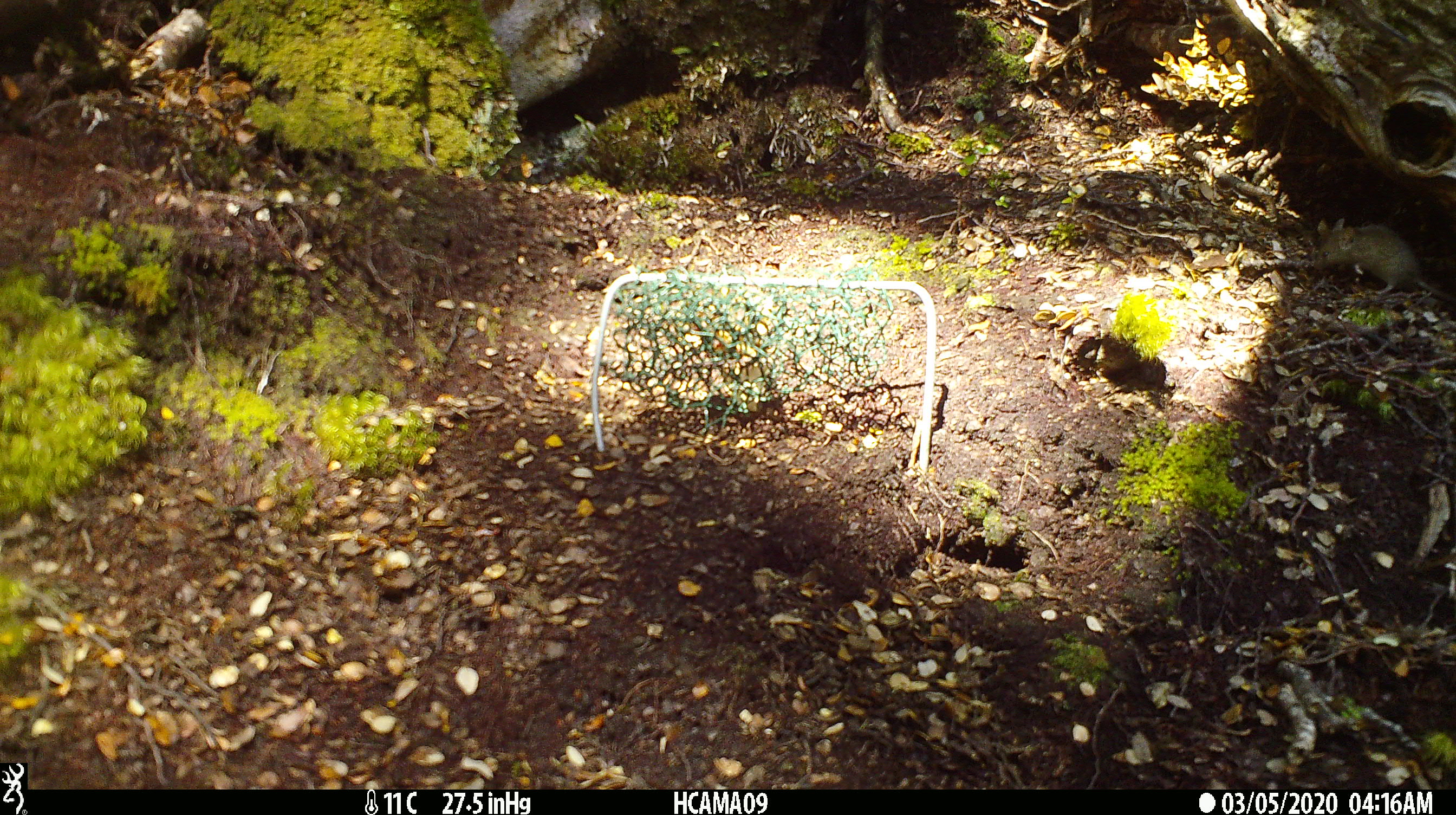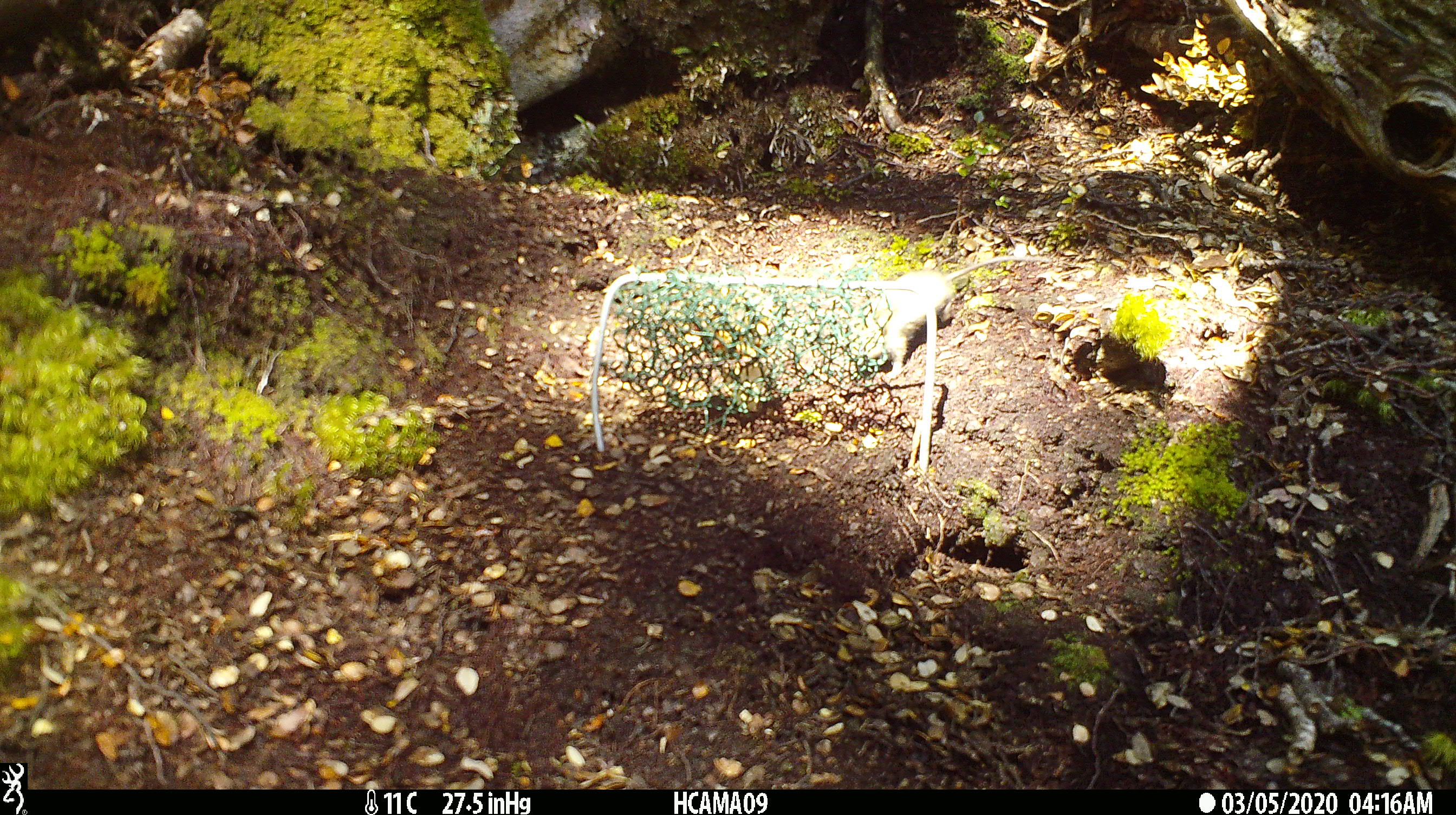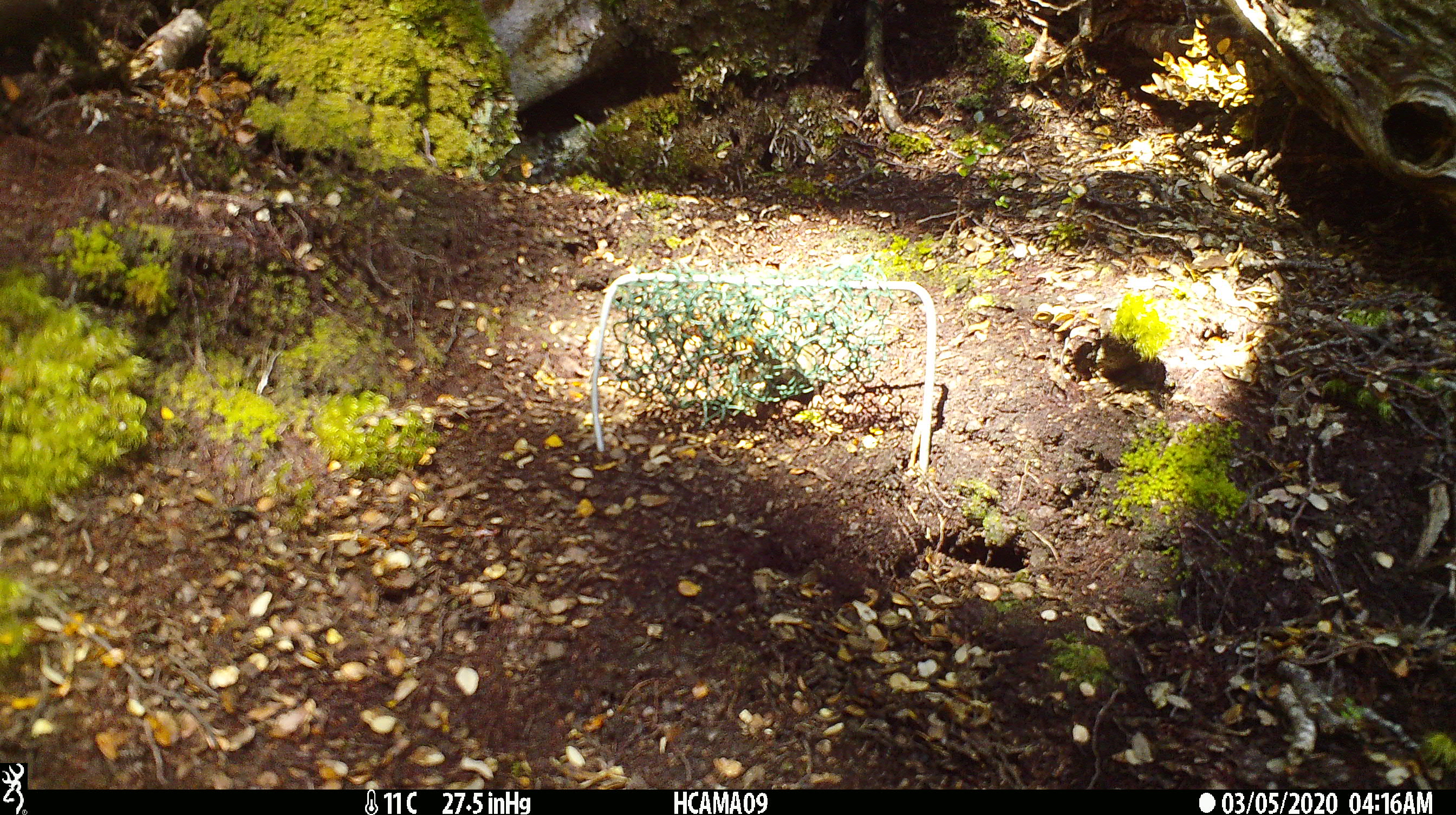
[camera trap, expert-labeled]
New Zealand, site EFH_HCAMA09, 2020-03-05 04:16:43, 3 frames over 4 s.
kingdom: Animalia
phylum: Chordata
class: Mammalia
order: Rodentia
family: Muridae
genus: Mus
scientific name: Mus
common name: mouse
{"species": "mouse (Mus)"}